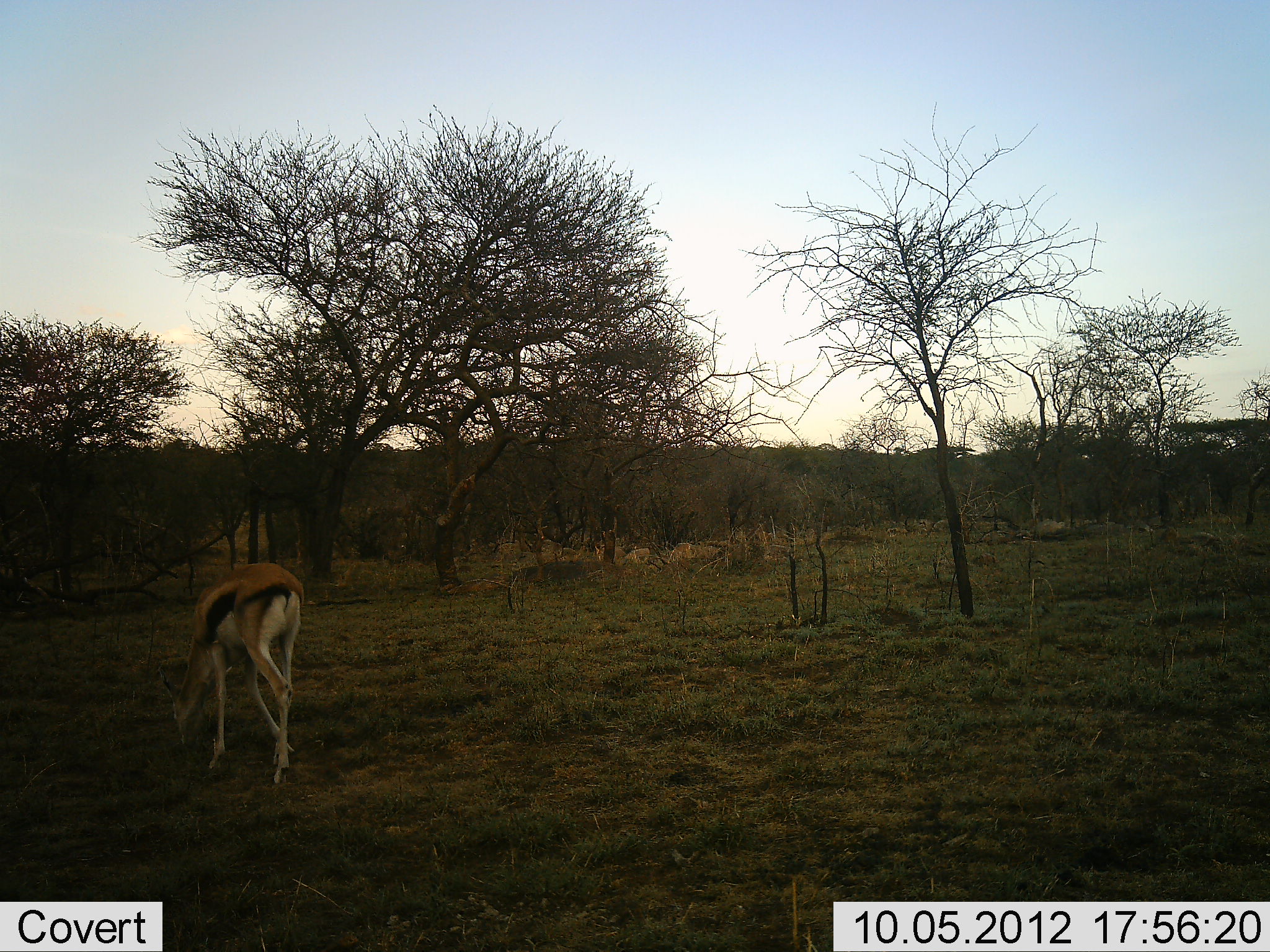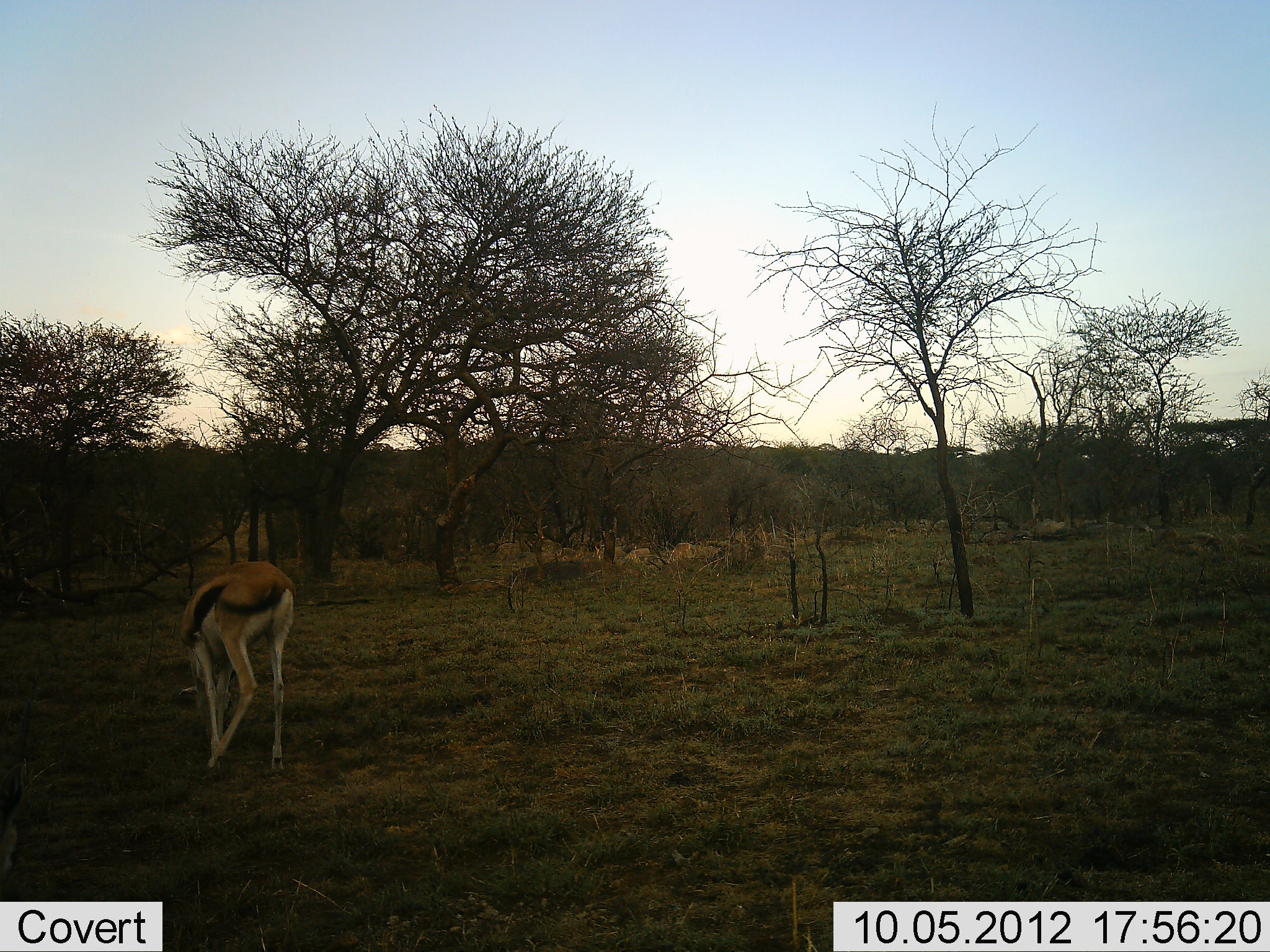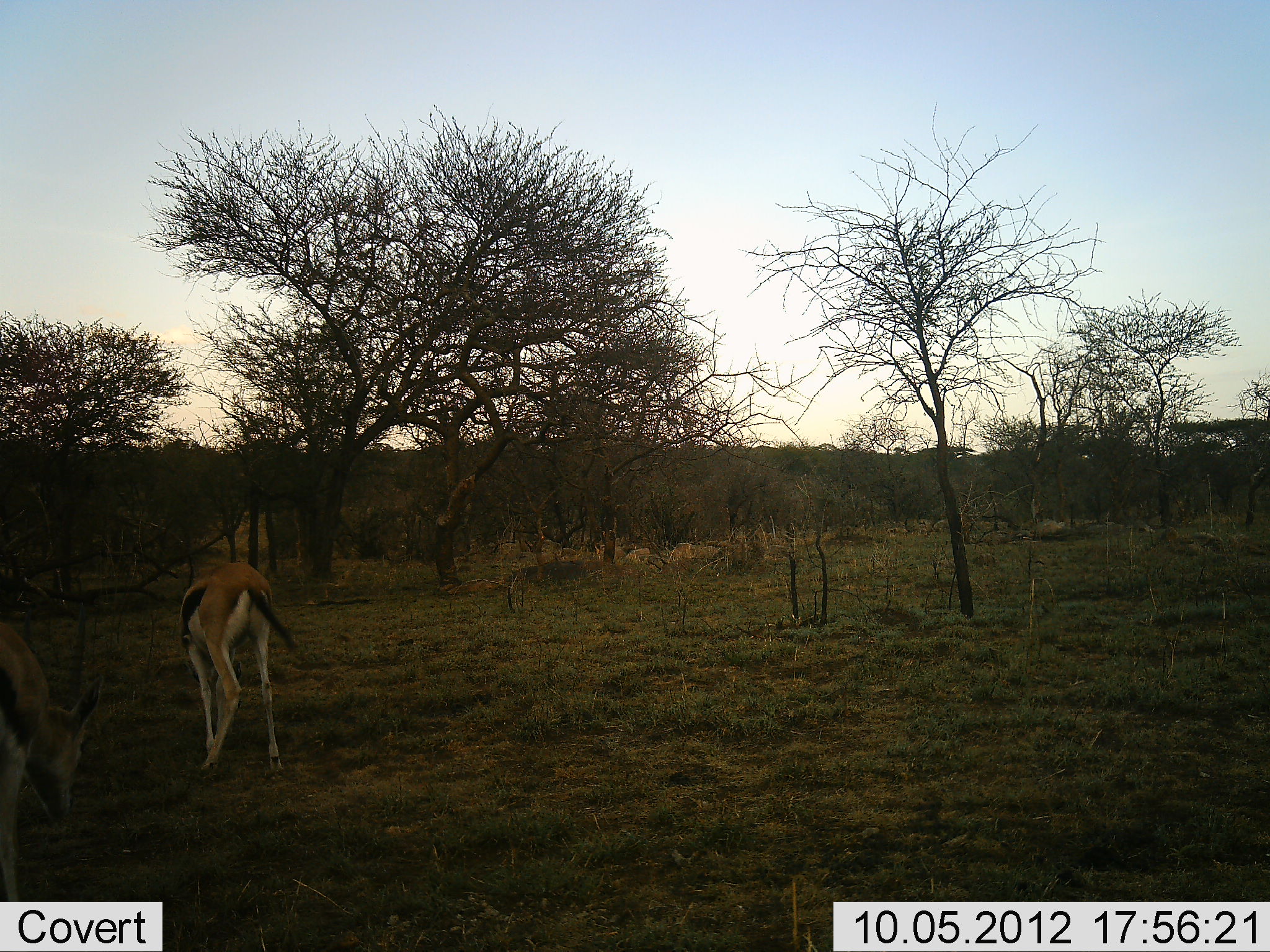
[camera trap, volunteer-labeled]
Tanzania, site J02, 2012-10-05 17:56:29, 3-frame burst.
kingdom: Animalia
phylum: Chordata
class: Mammalia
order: Artiodactyla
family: Bovidae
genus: Eudorcas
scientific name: Eudorcas thomsonii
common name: thomson's gazelle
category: gazellethomsons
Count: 2.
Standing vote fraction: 20%.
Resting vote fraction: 0%.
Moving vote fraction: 10%.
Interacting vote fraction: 0%.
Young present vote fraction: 0%.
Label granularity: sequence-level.